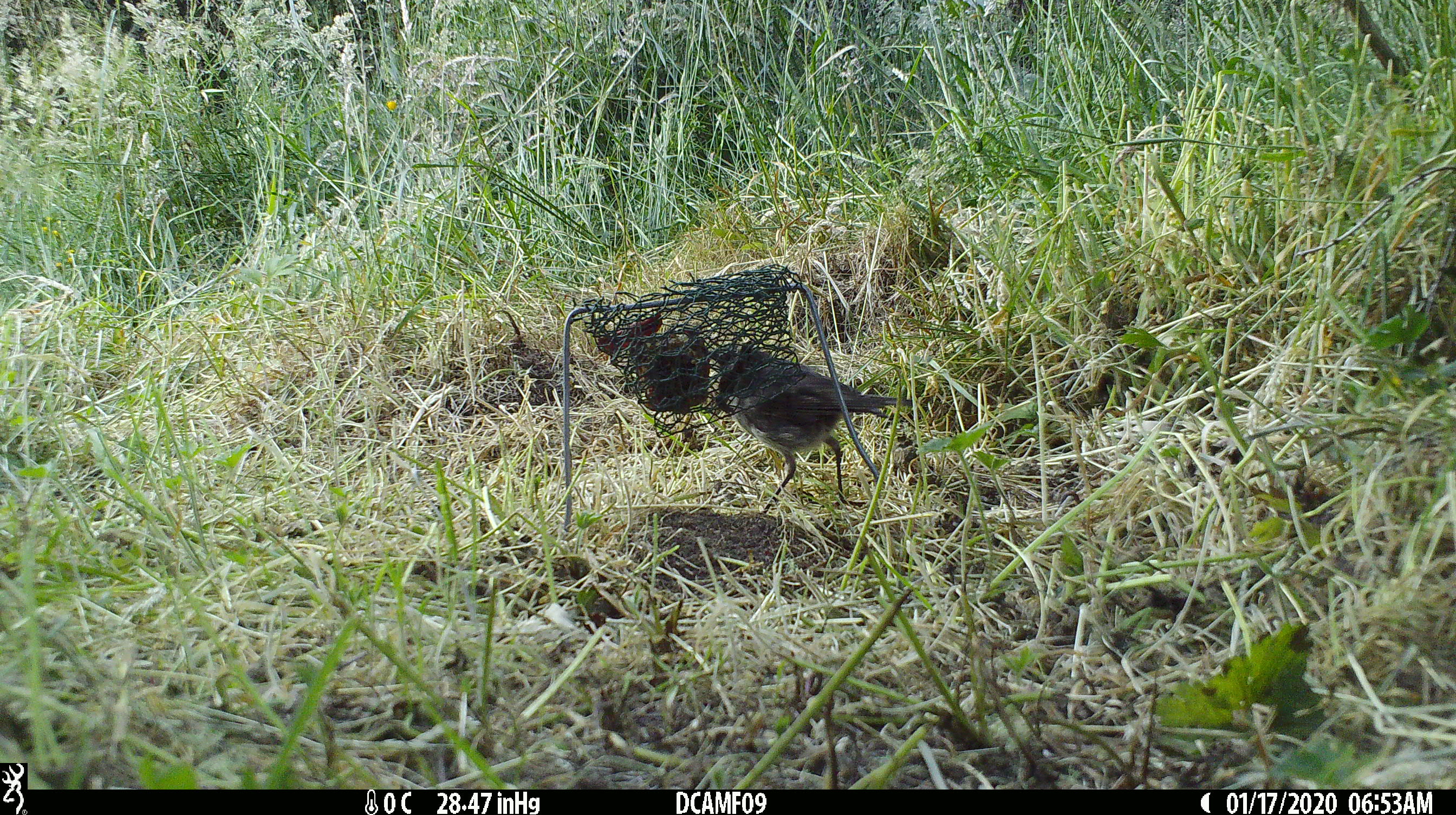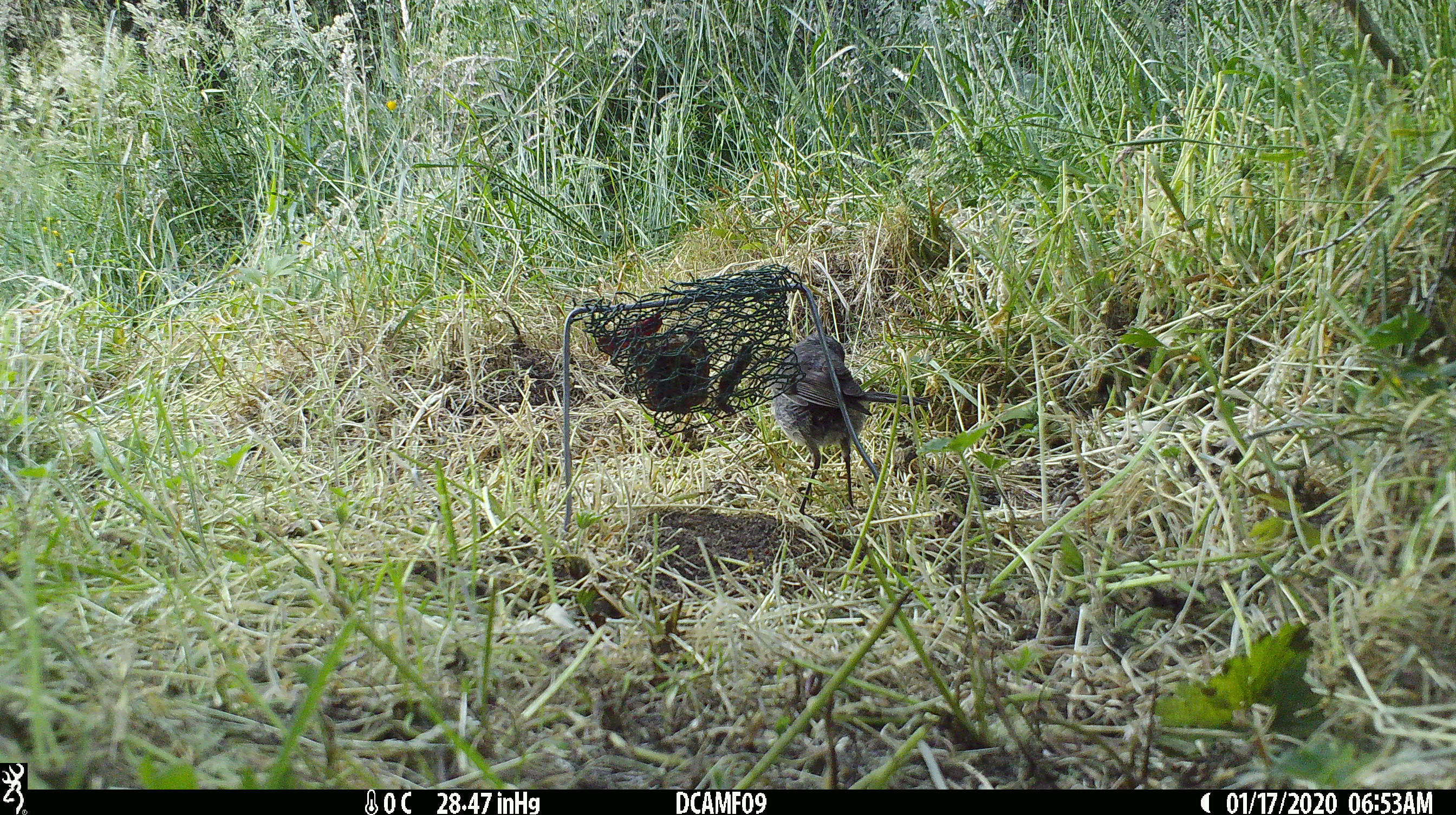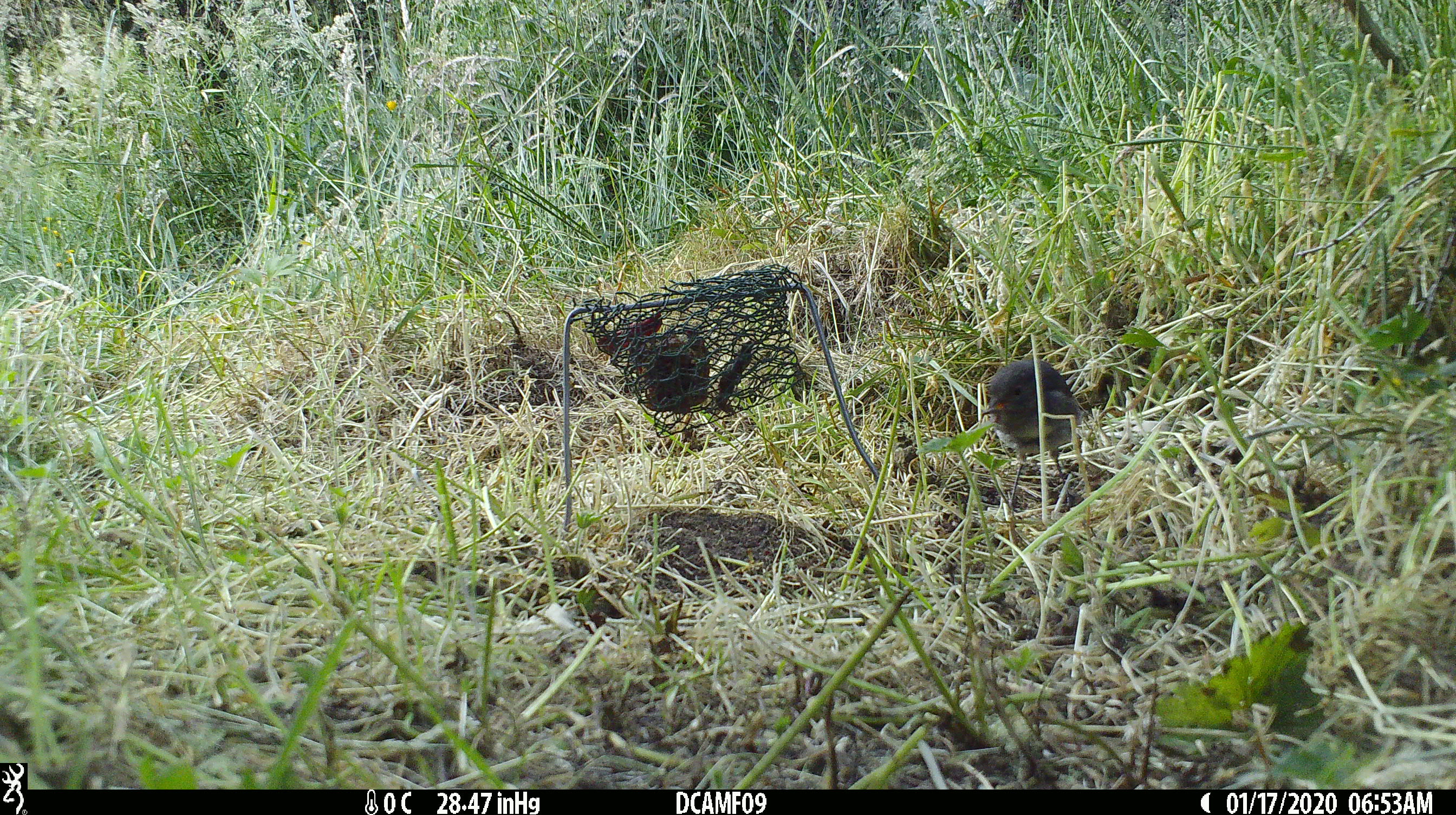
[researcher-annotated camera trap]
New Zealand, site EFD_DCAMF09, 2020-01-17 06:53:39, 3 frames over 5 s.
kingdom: Animalia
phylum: Chordata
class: Aves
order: Passeriformes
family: Petroicidae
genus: Petroica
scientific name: Petroica australis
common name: new zealand robin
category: robin